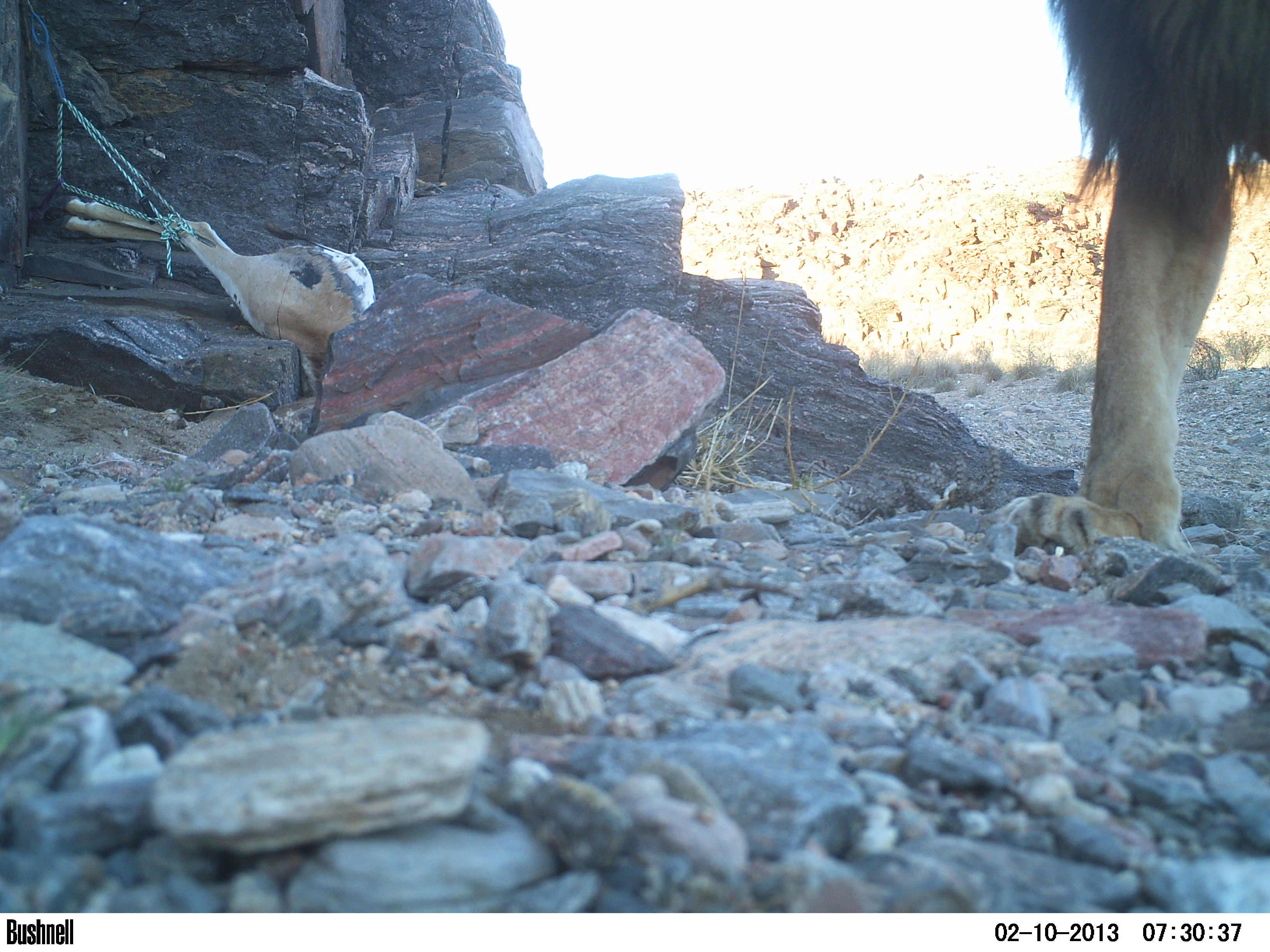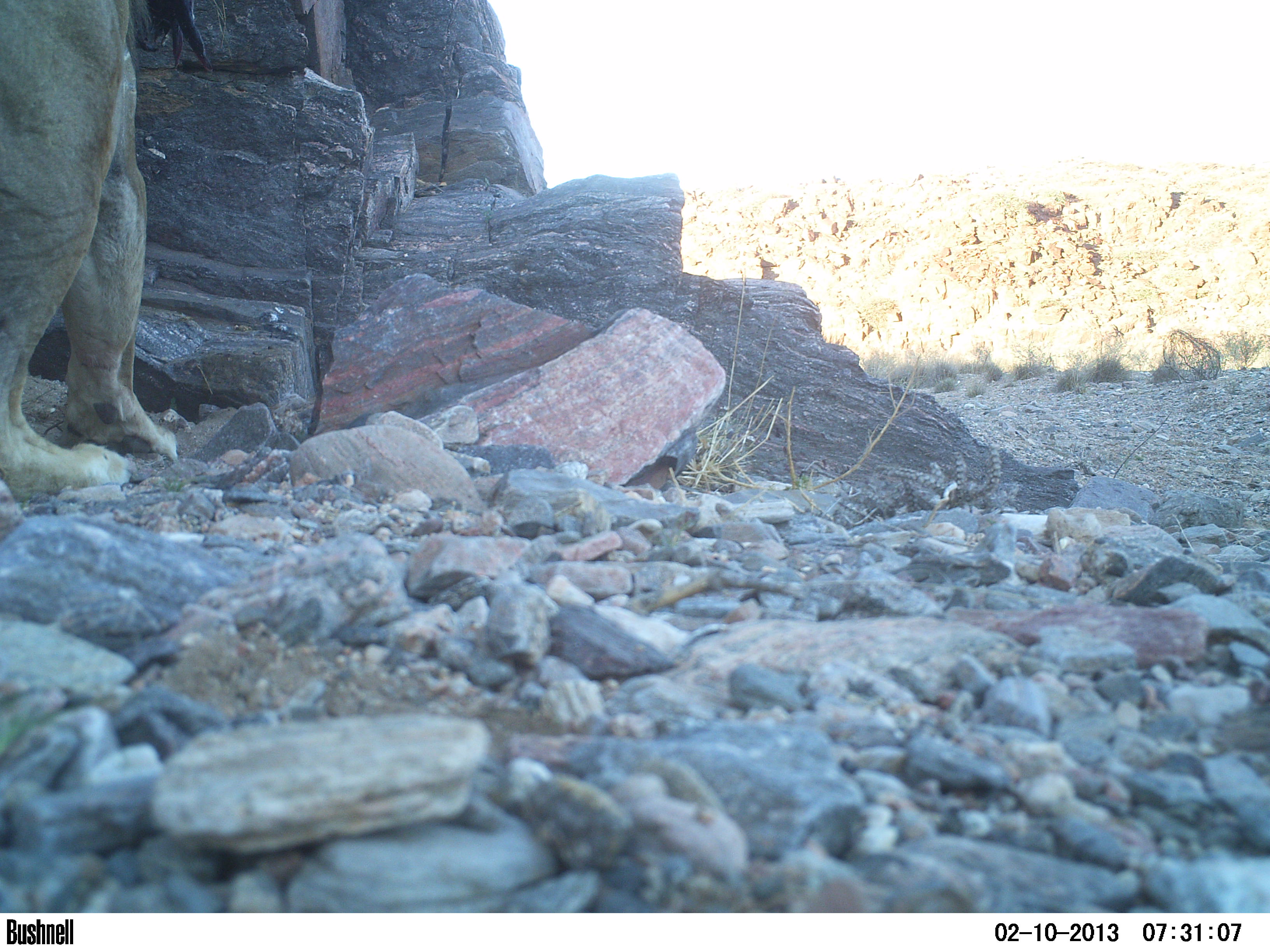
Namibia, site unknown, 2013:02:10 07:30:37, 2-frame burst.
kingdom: Animalia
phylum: Chordata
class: Mammalia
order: Carnivora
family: Felidae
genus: Panthera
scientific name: Panthera leo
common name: lion